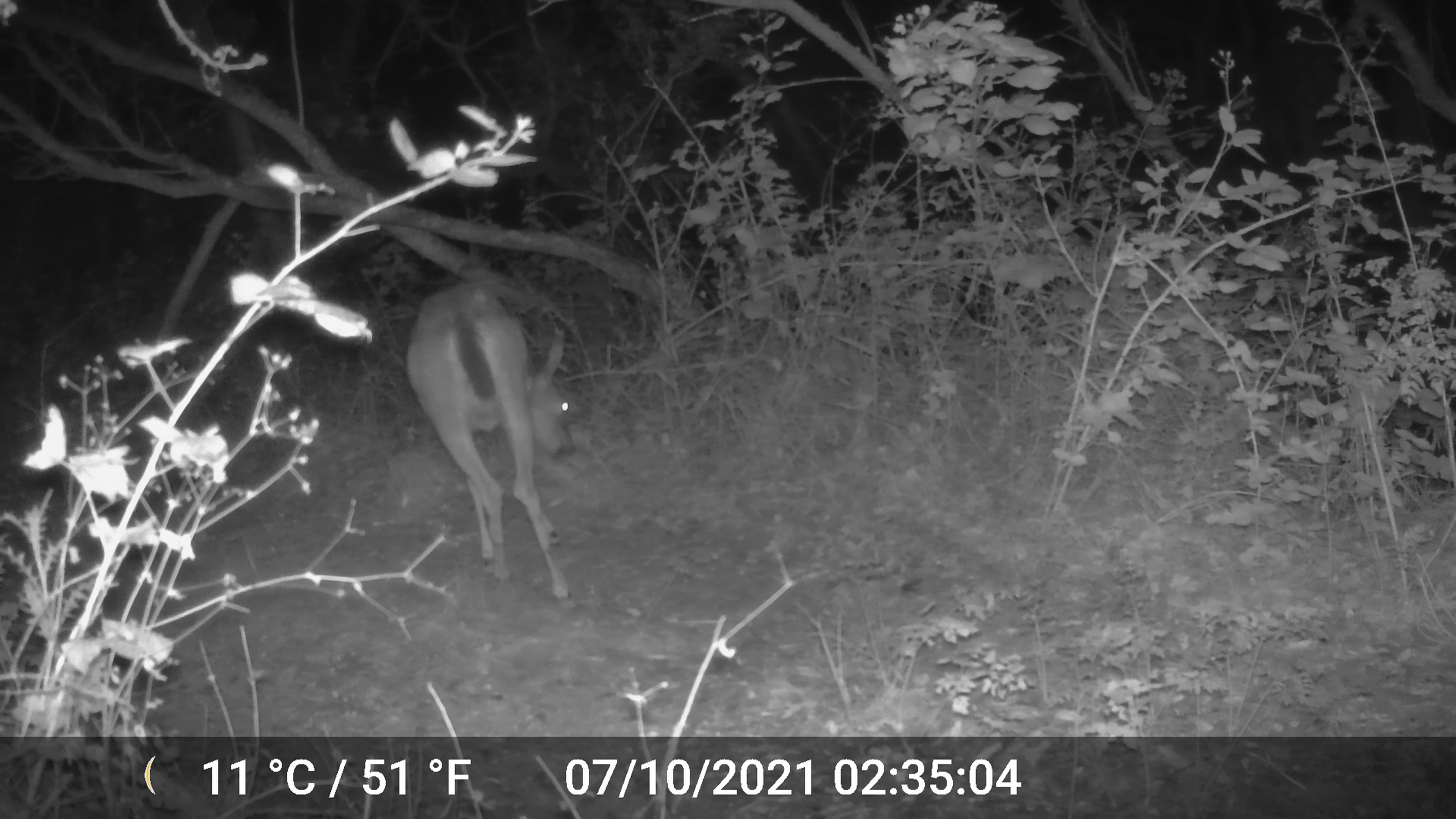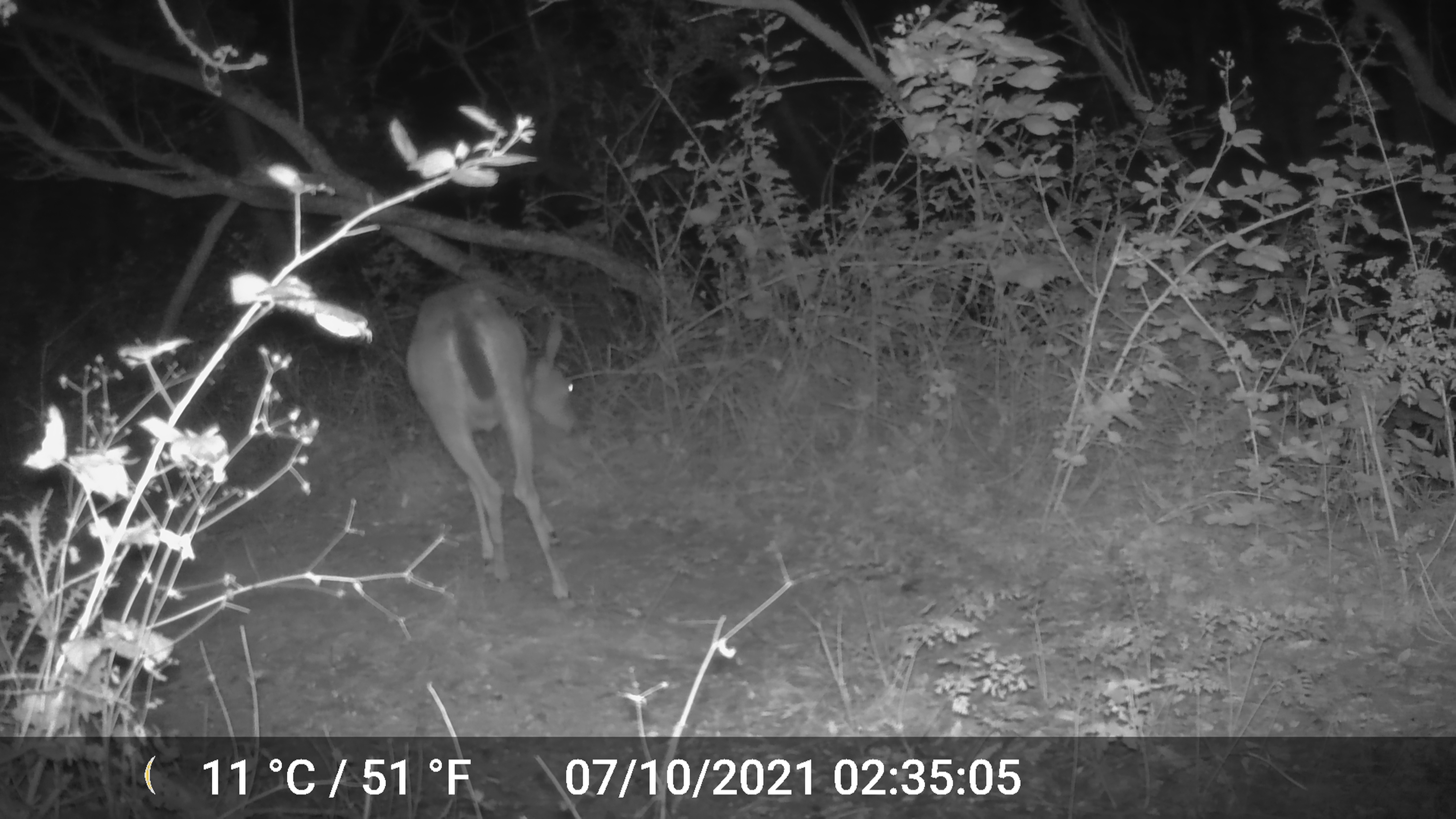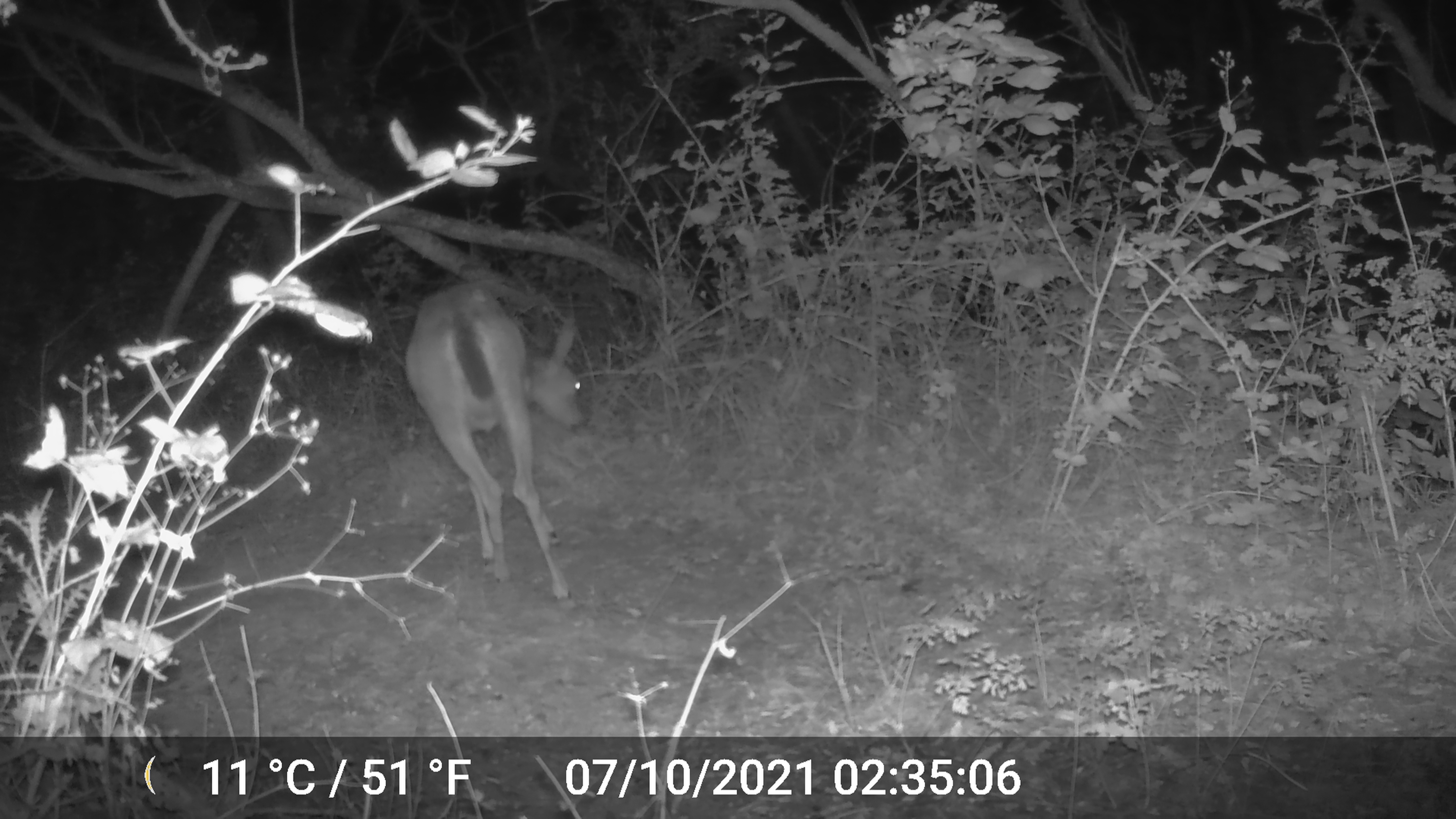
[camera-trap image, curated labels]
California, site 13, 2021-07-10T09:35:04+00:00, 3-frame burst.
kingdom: Animalia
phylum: Chordata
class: Mammalia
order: Artiodactyla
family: Cervidae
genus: Odocoileus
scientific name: Odocoileus hemionus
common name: mule deer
Mule deer (Odocoileus hemionus).